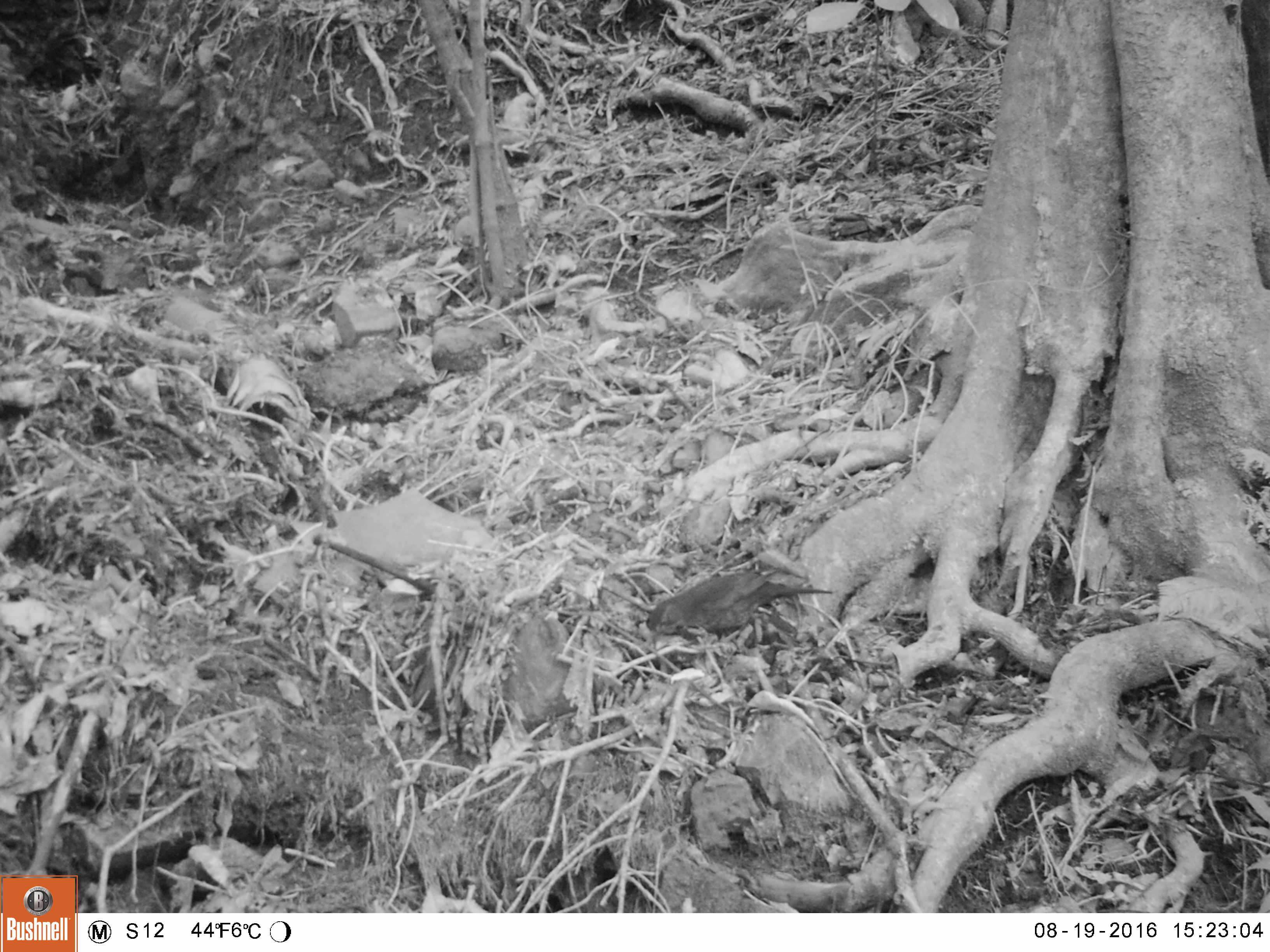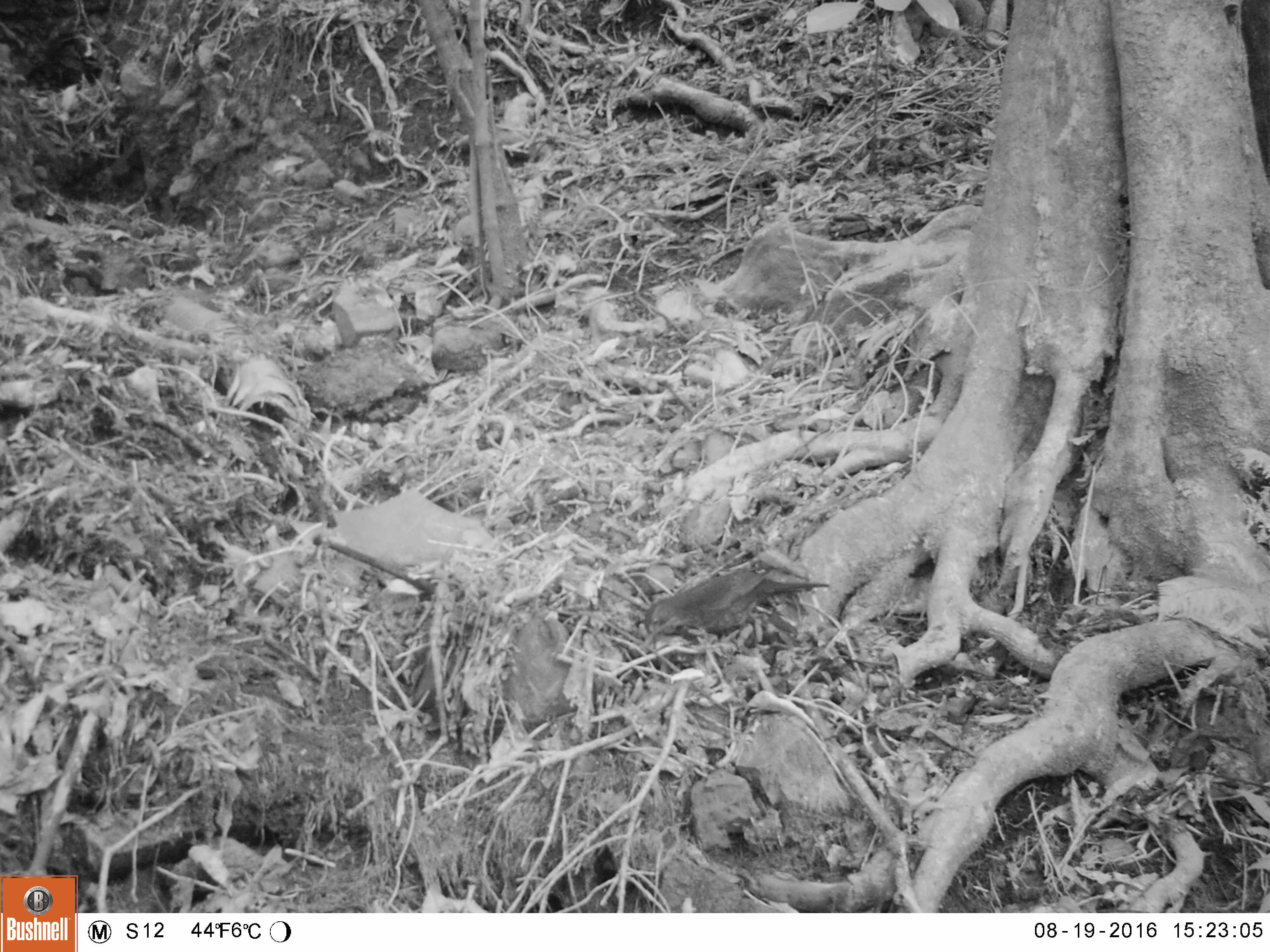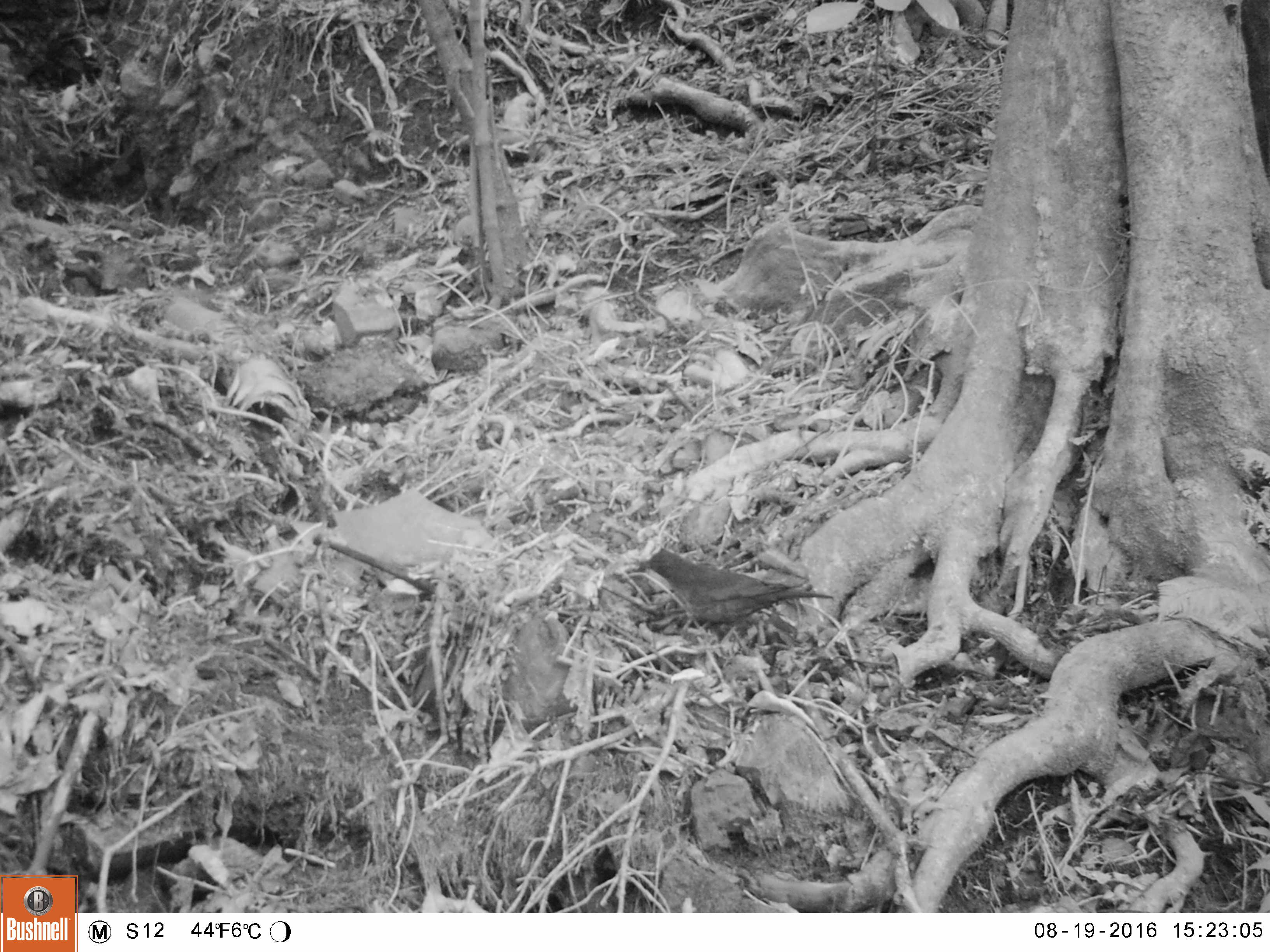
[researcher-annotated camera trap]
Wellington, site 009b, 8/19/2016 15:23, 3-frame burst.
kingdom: Animalia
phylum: Chordata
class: Aves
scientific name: Aves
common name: bird